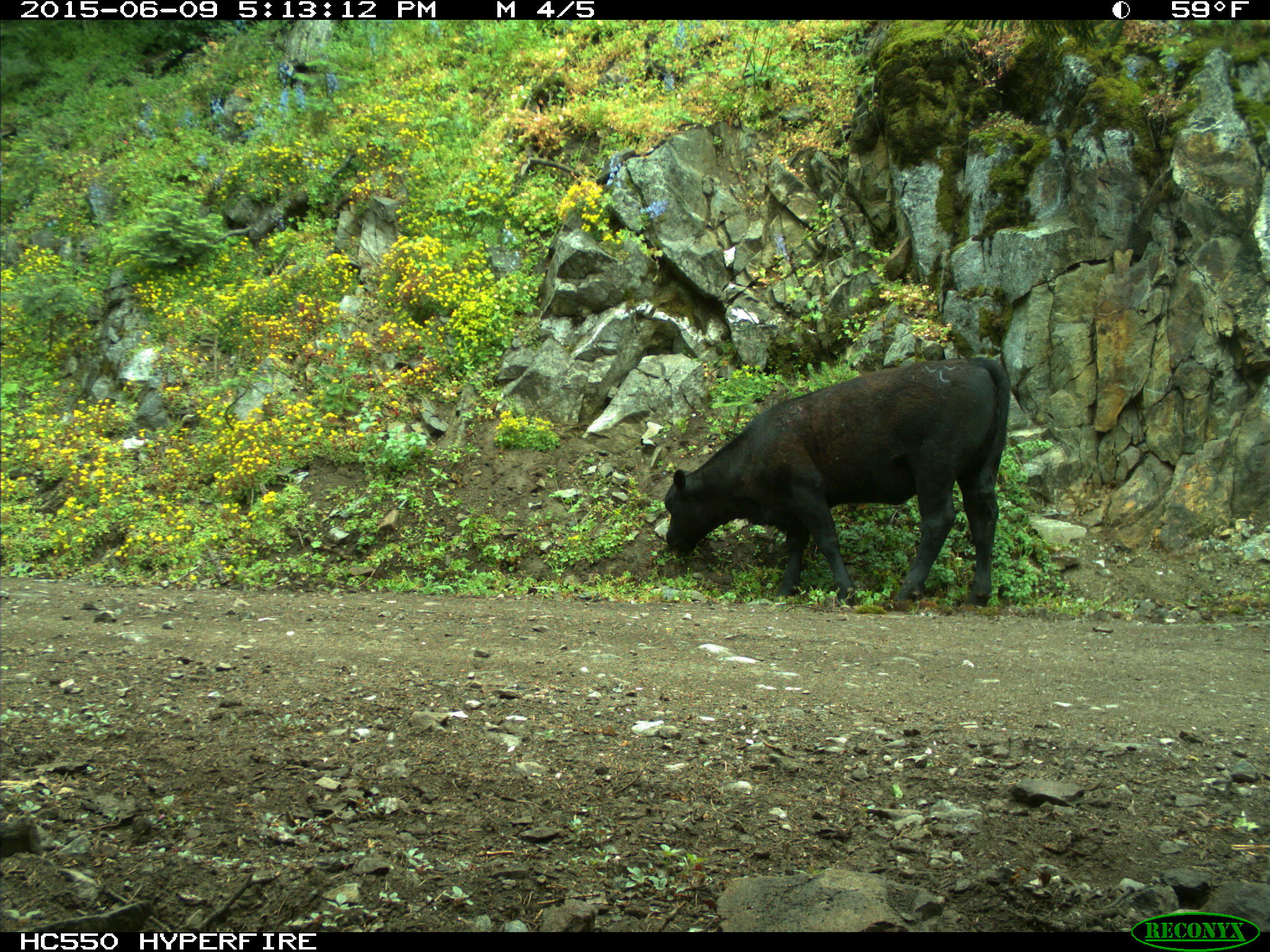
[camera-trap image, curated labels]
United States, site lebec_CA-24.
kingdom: Animalia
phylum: Chordata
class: Mammalia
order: Artiodactyla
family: Bovidae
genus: Bos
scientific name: Bos taurus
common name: domestic cow